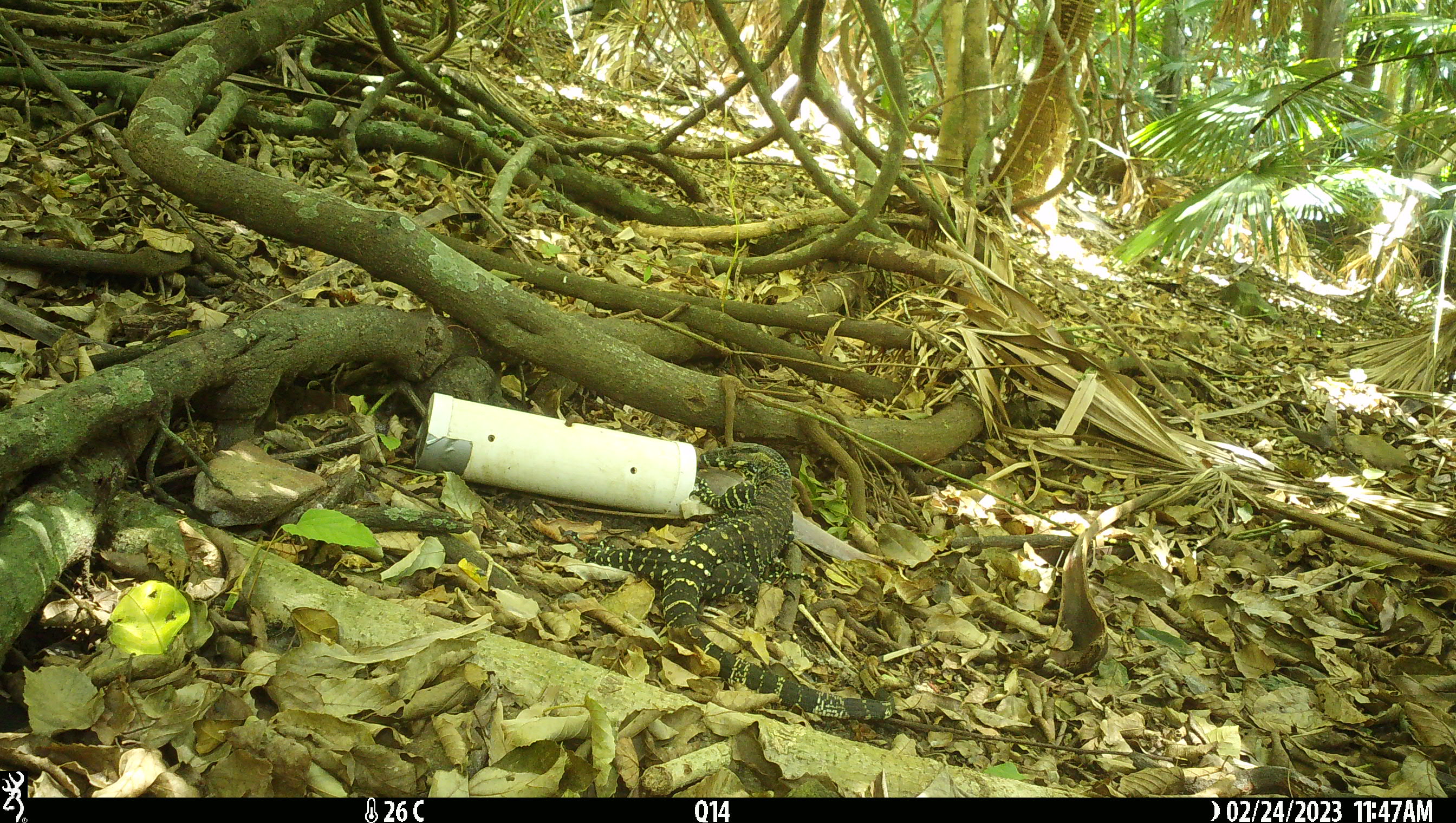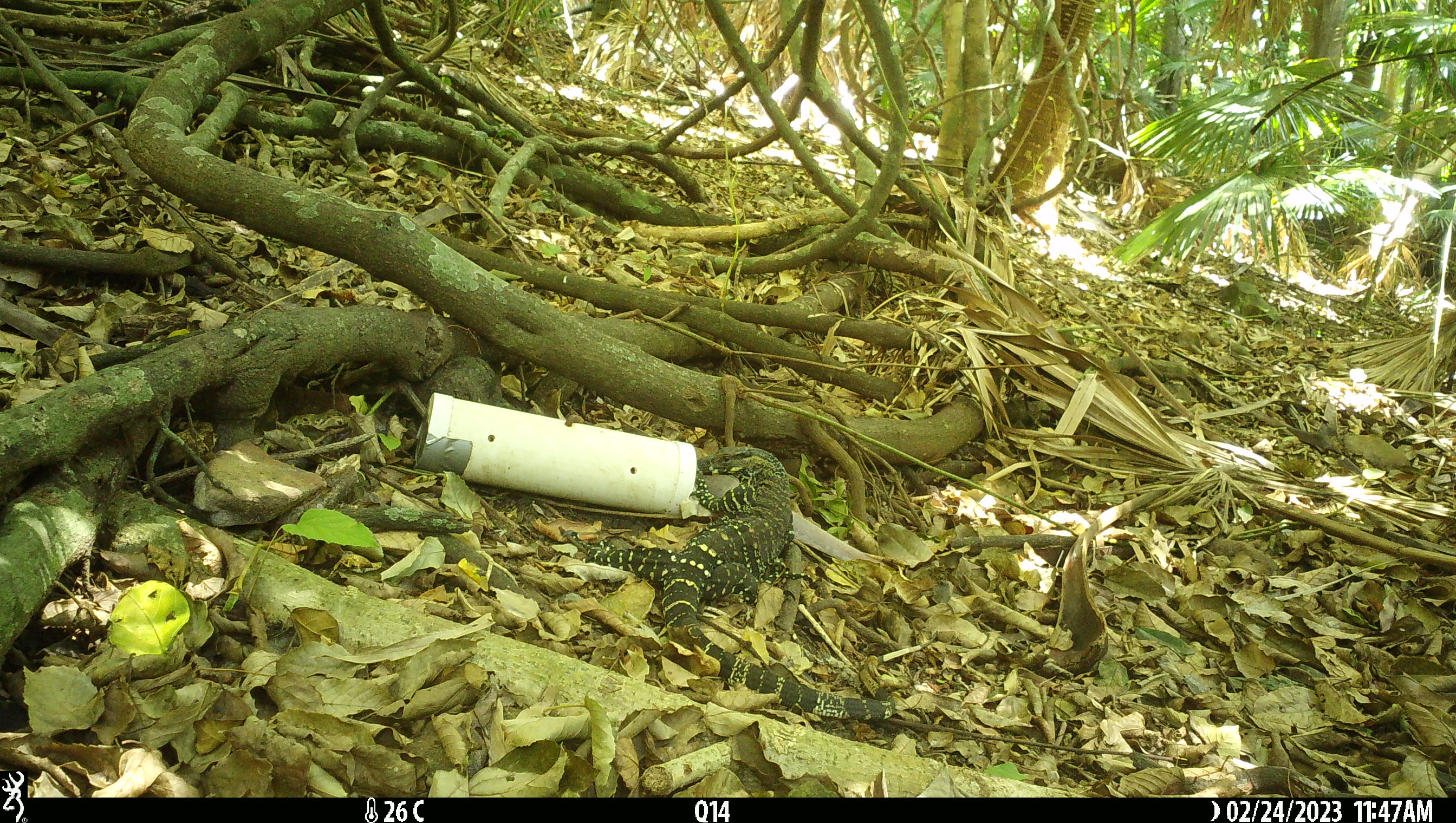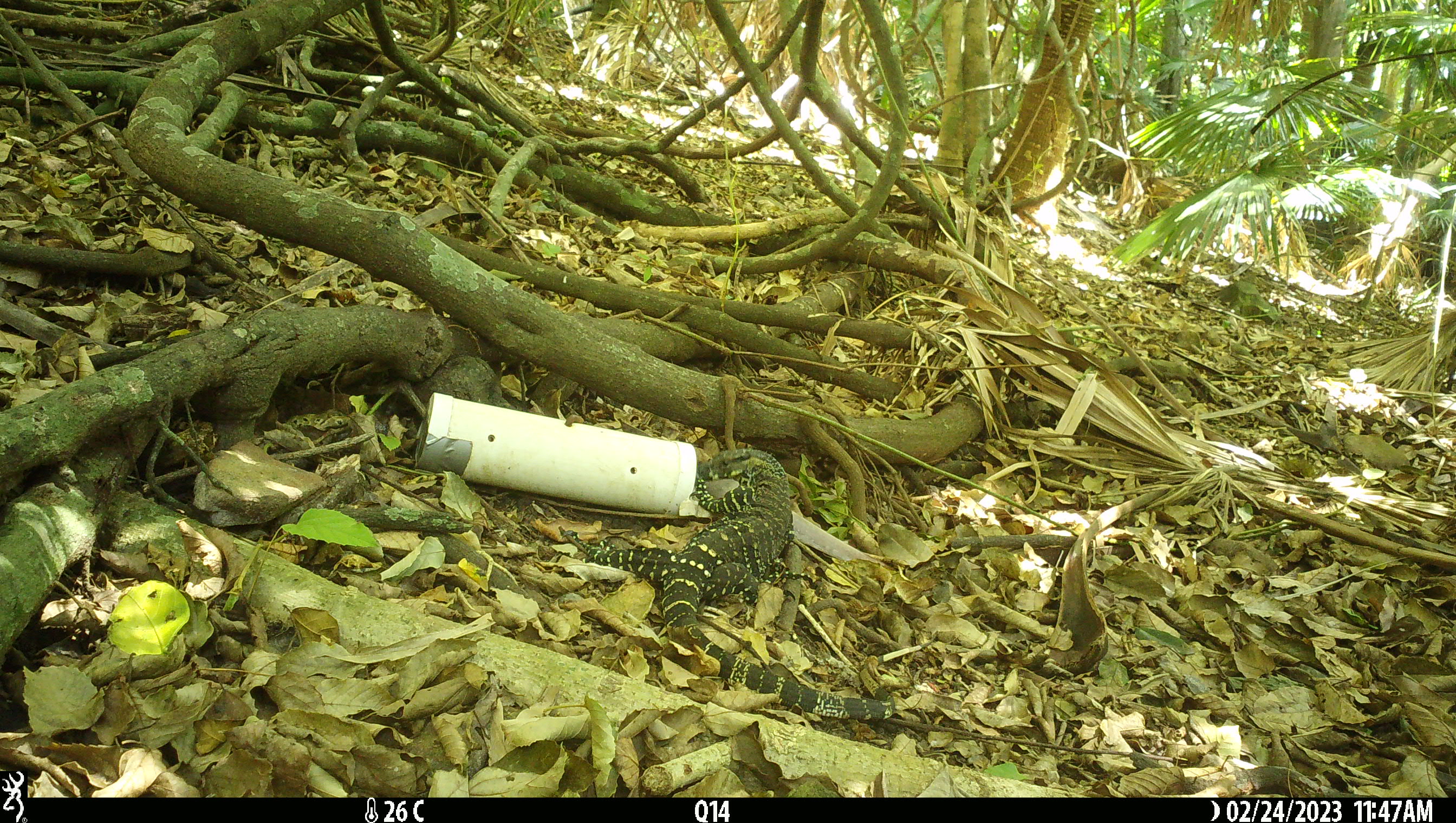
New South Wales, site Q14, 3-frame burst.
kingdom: Animalia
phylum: Chordata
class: Reptilia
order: Squamata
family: Varanidae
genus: Varanus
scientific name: Varanus varius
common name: lace monitor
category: goanna